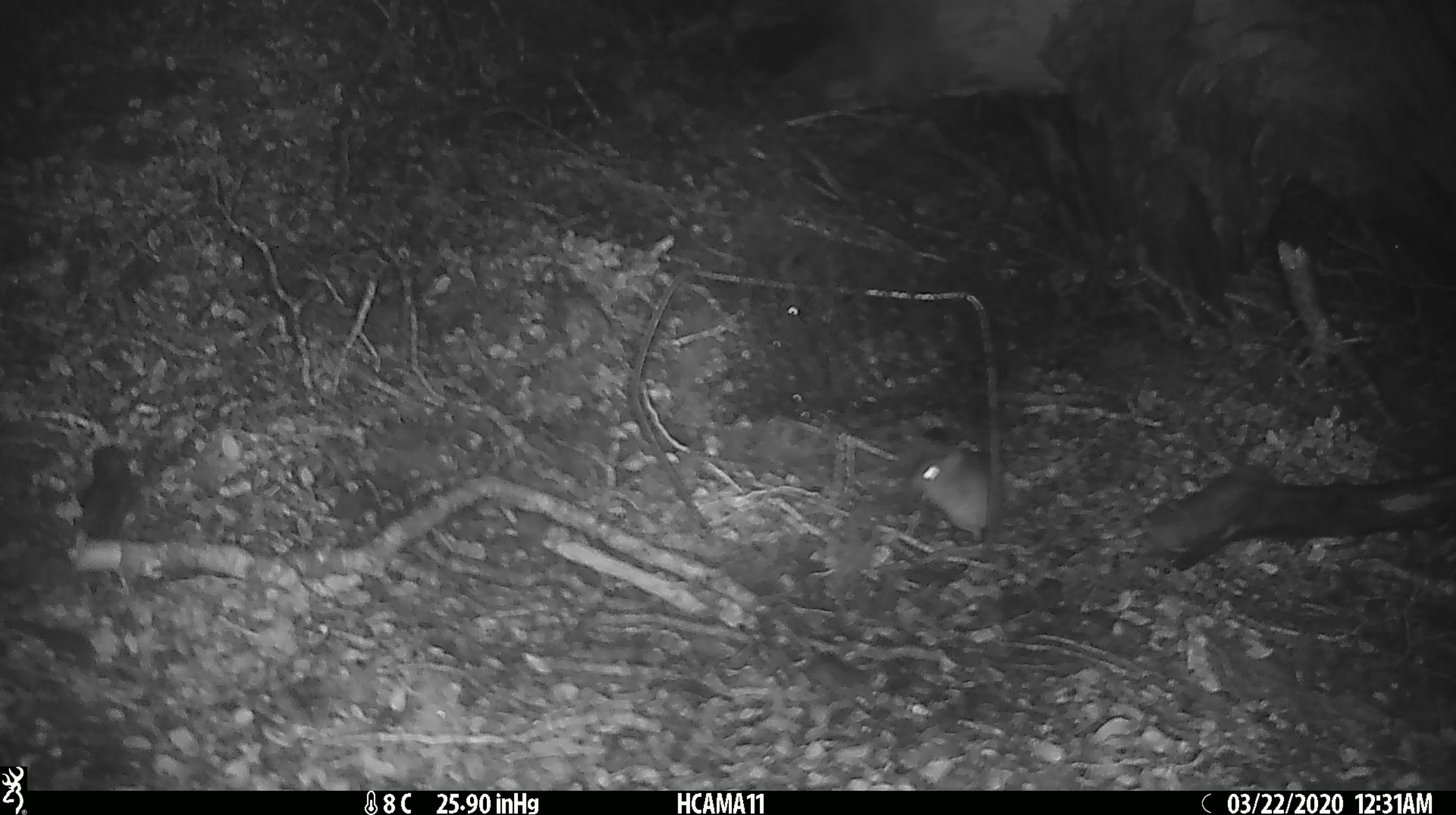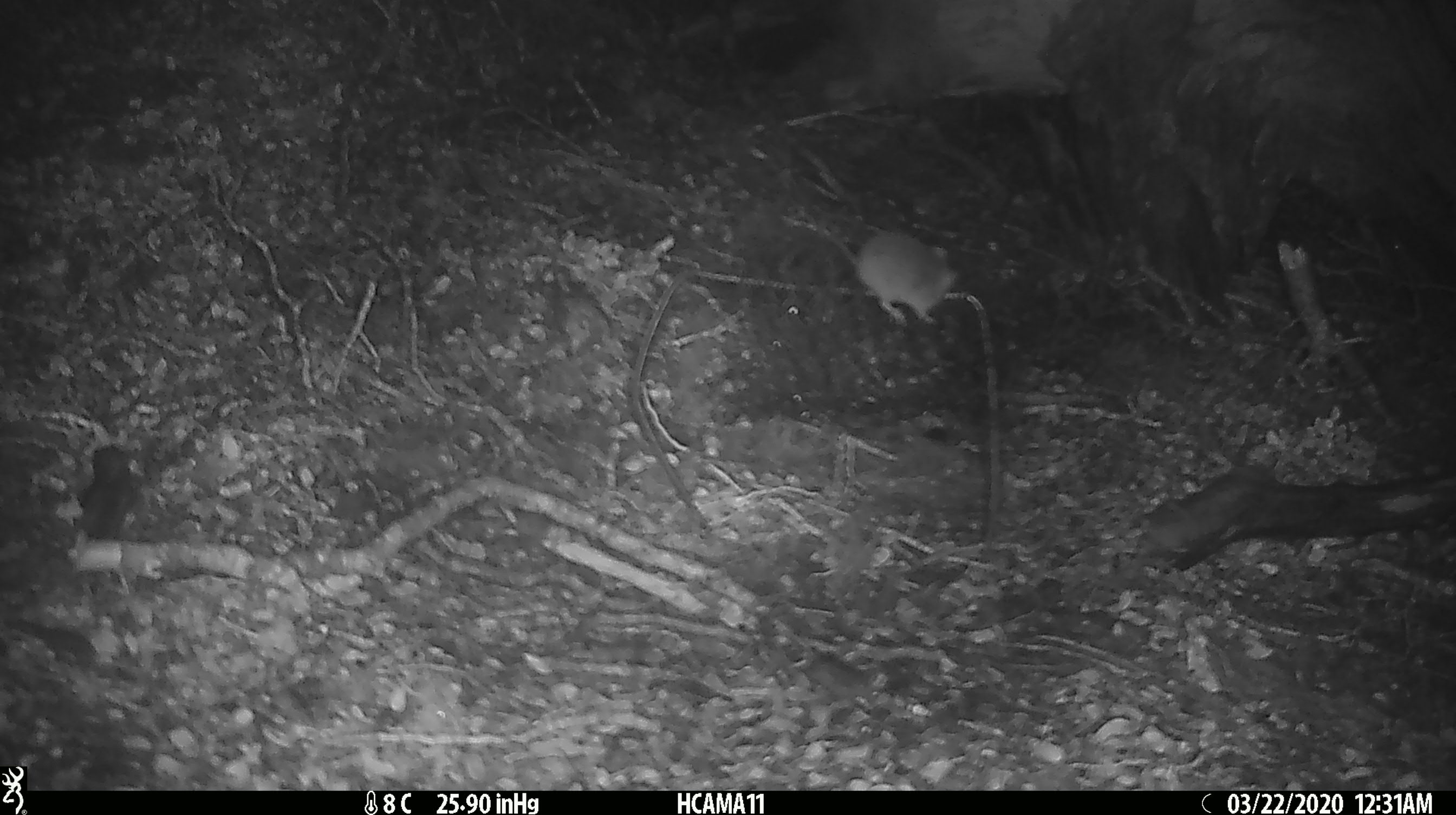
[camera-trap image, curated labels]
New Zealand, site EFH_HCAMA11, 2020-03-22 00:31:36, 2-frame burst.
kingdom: Animalia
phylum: Chordata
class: Mammalia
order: Rodentia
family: Muridae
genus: Mus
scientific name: Mus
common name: mouse